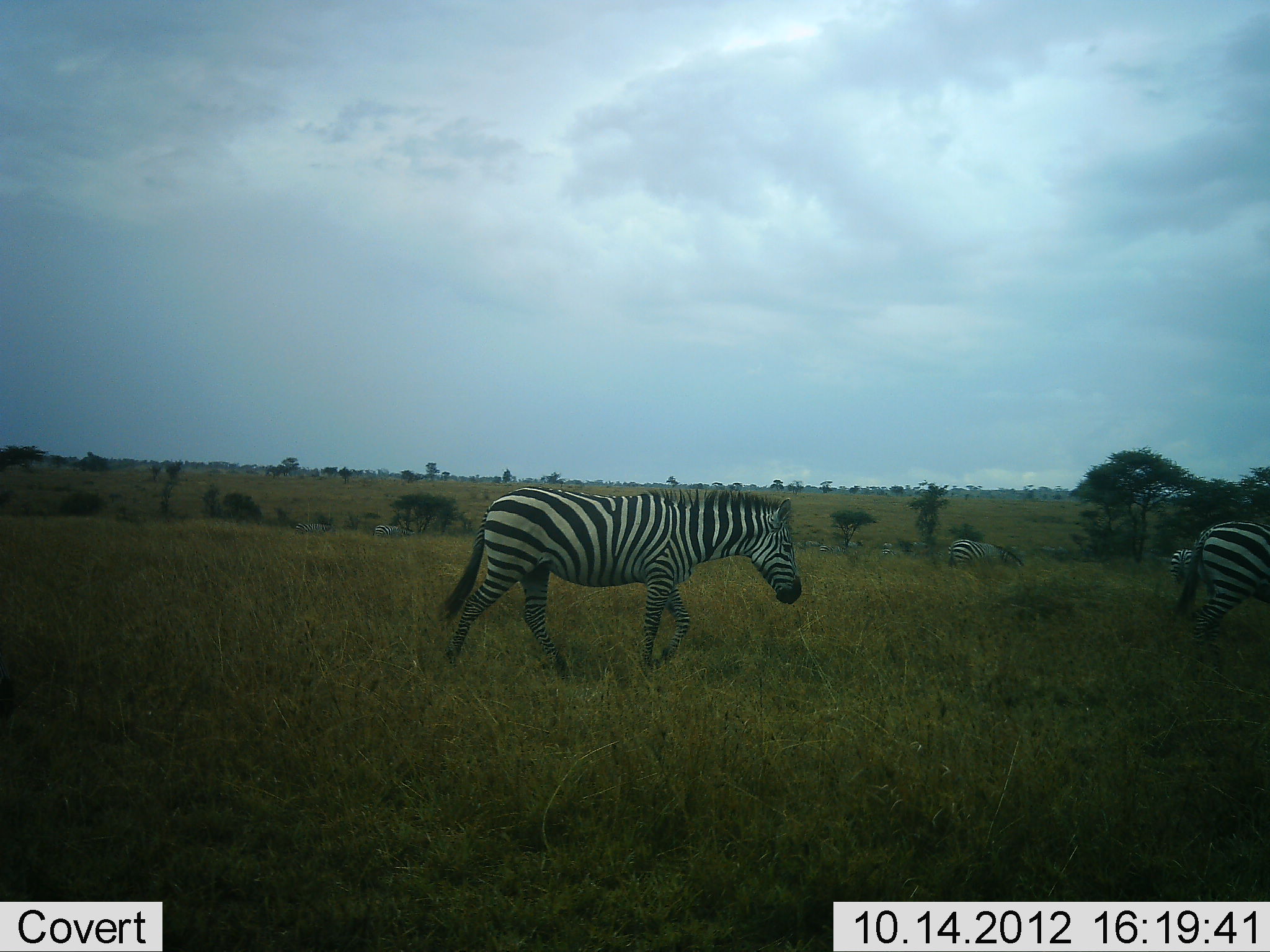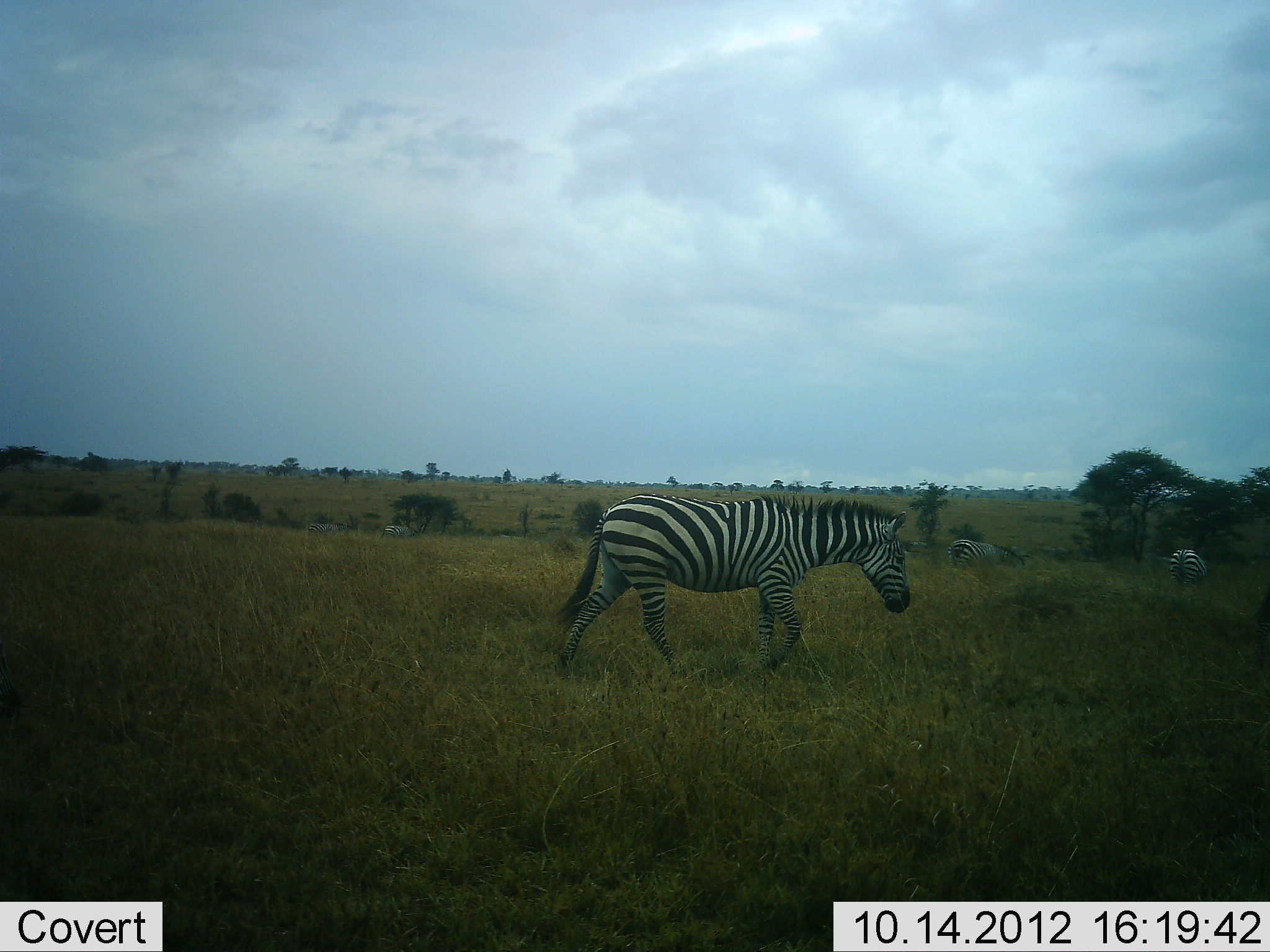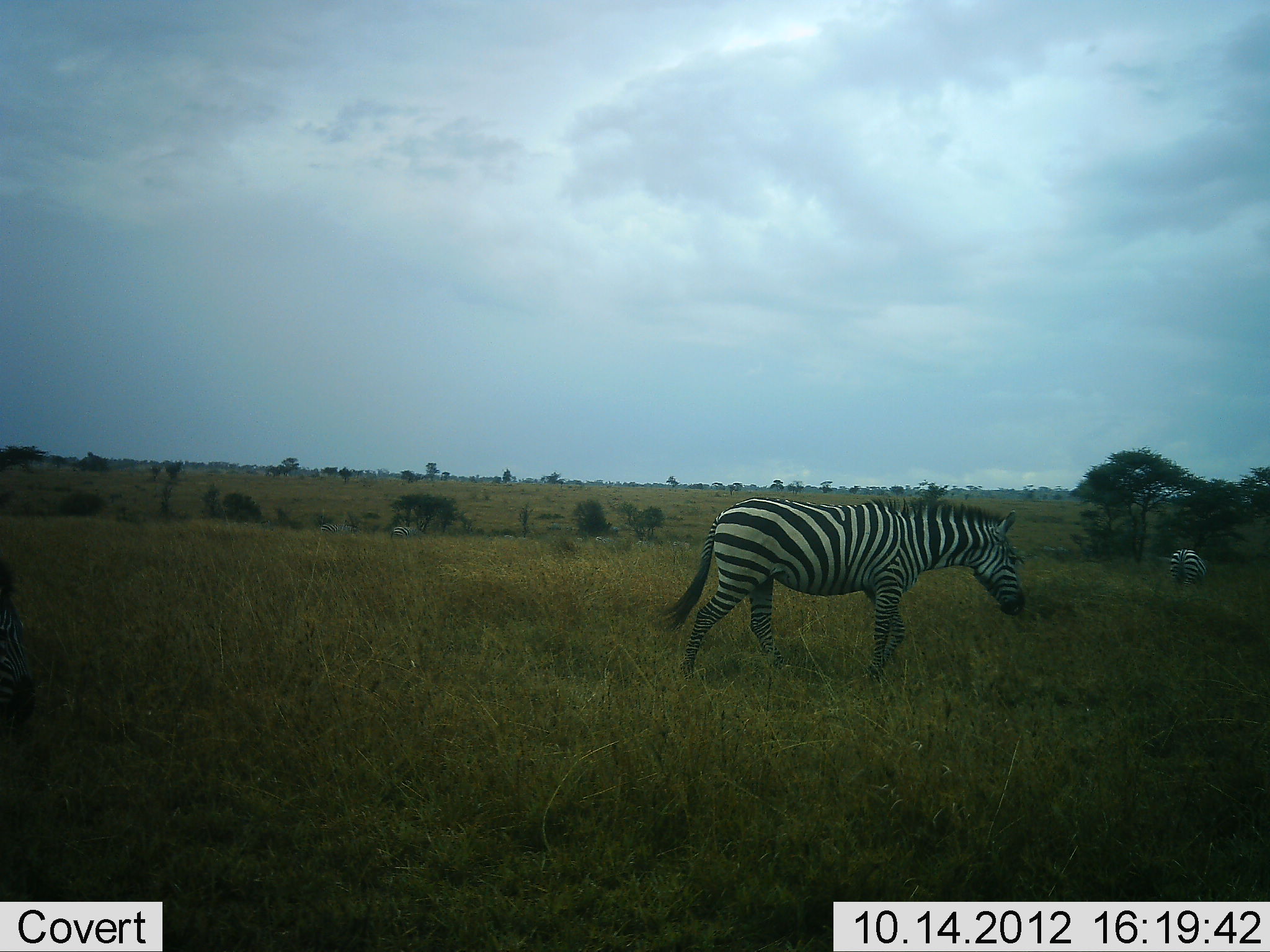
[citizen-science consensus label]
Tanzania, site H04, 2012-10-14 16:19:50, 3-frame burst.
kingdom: Animalia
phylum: Chordata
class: Mammalia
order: Perissodactyla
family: Equidae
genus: Equus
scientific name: Equus quagga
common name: plains zebra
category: zebra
Zebra (plains zebra) (Equus quagga), count 6. Behavior (volunteer vote fractions): standing 50%, resting 0%, moving 100%, interacting 0%. Young present (vote fraction): 0%. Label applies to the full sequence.